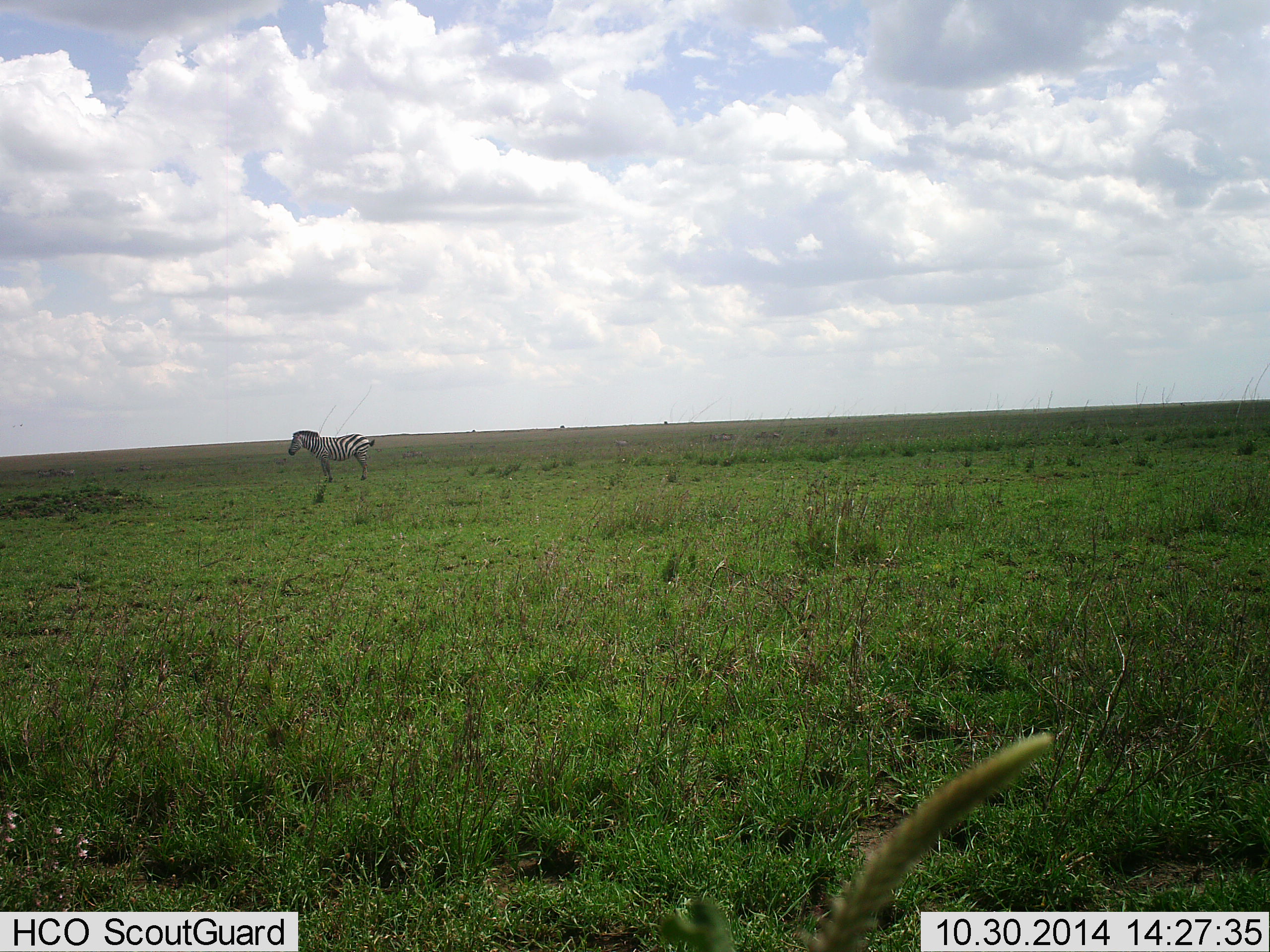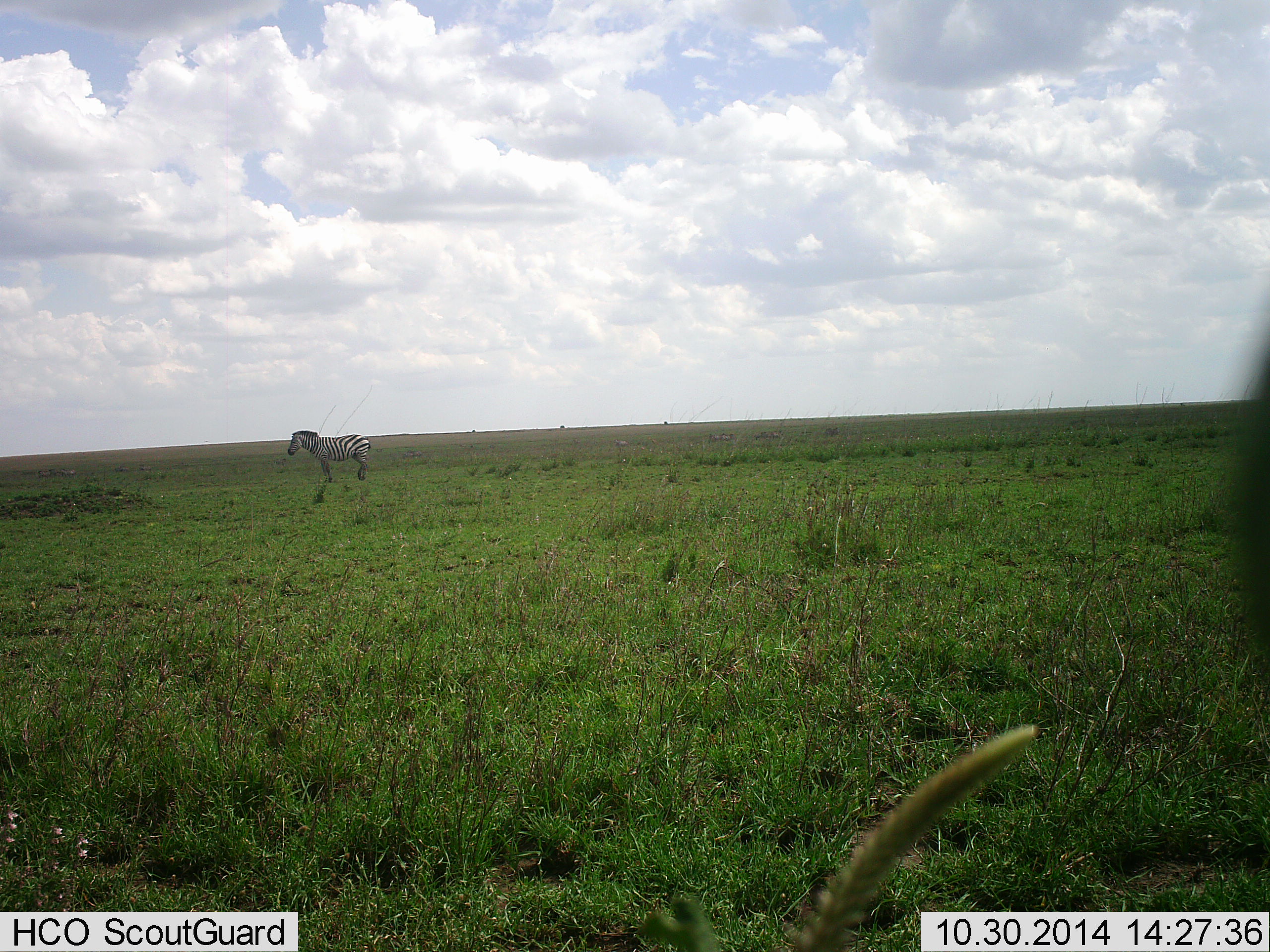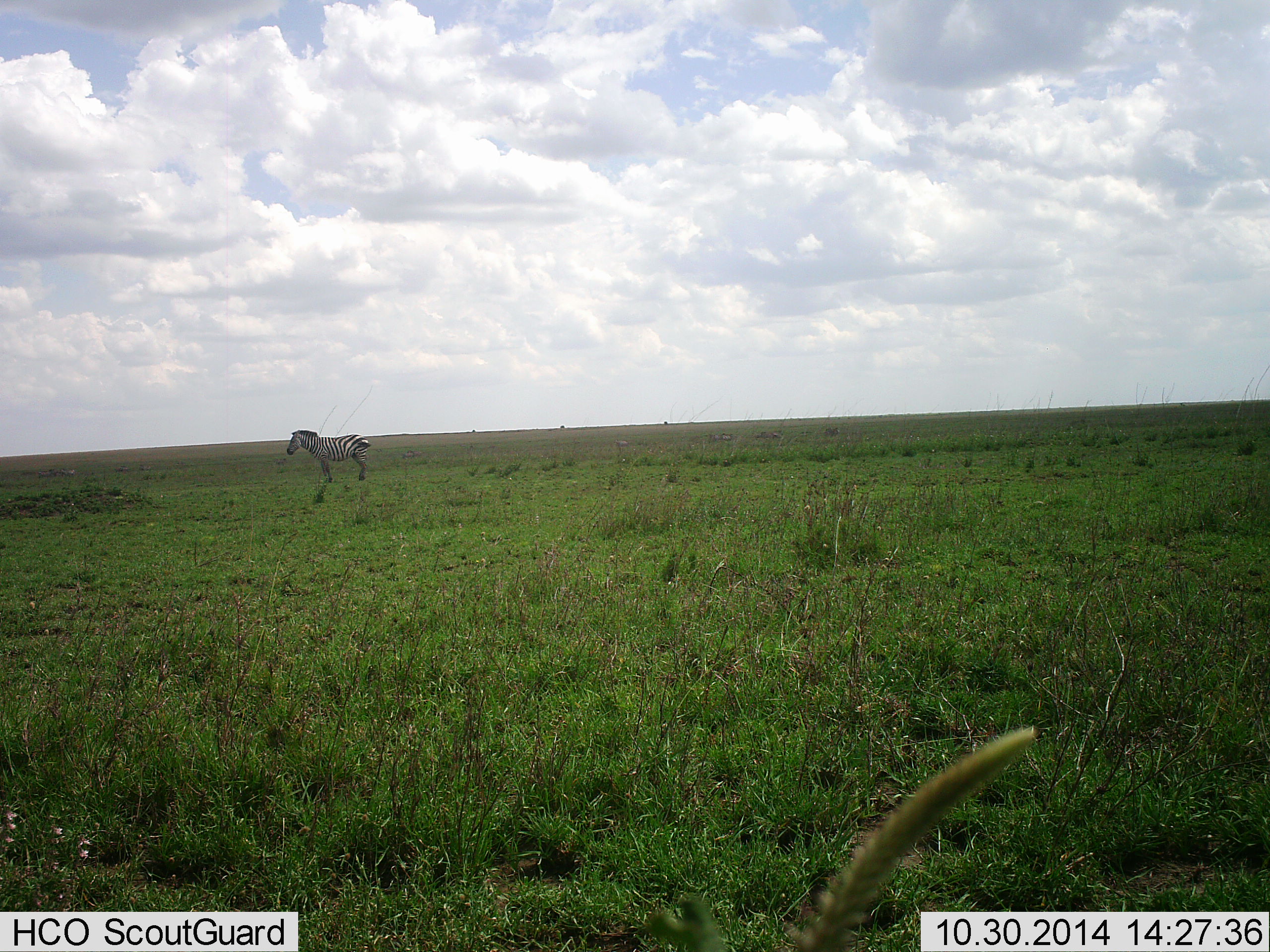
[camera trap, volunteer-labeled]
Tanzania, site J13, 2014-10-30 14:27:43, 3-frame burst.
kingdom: Animalia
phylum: Chordata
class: Mammalia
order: Perissodactyla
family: Equidae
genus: Equus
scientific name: Equus quagga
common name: plains zebra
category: zebra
Zebra (plains zebra) (Equus quagga), count 1. Behavior (volunteer vote fractions): standing 92%, resting 8%, moving 0%, interacting 0%. Young present (vote fraction): 0%. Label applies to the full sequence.